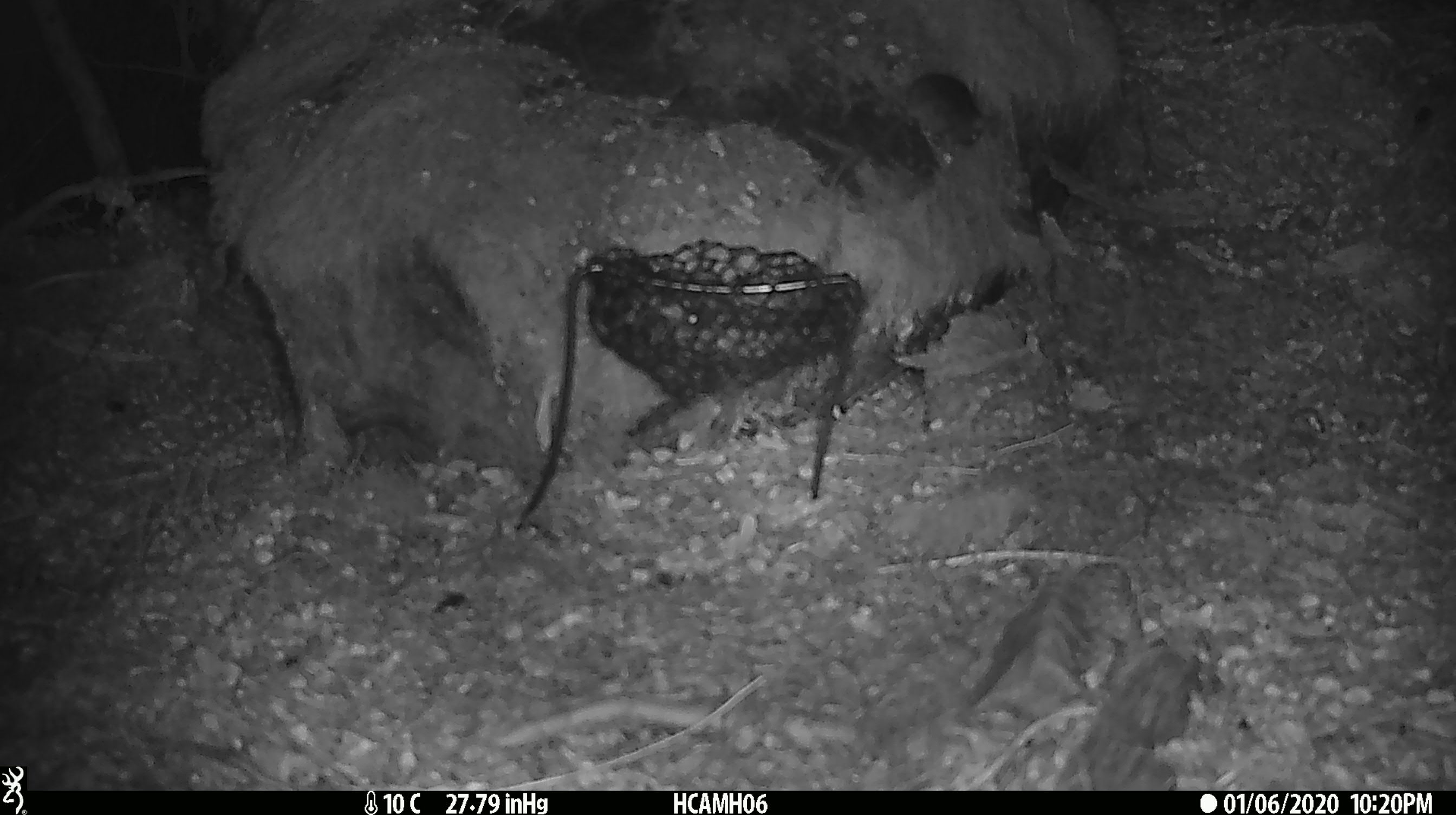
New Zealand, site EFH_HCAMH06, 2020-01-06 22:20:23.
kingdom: Animalia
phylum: Chordata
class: Mammalia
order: Rodentia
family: Muridae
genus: Mus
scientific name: Mus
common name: mouse